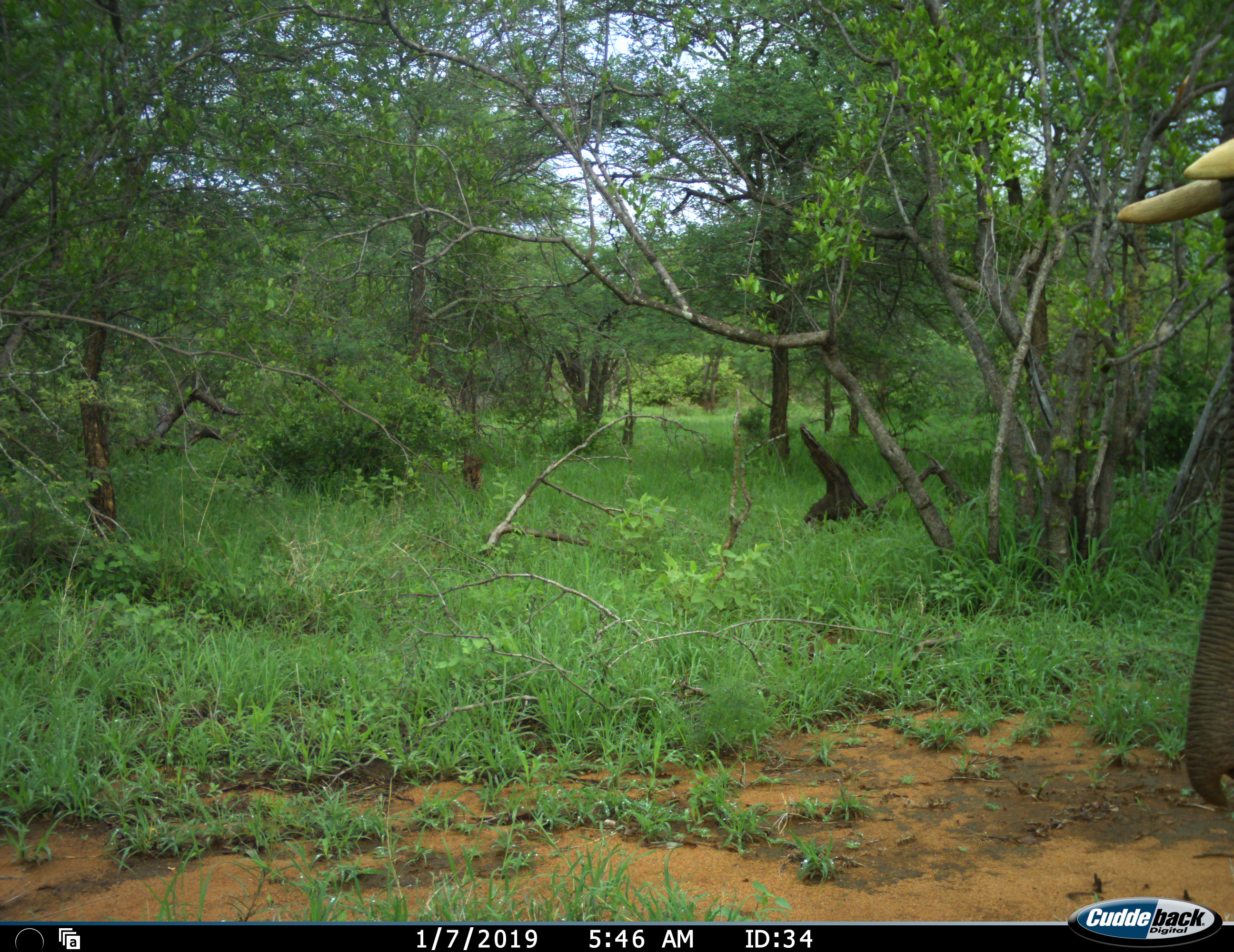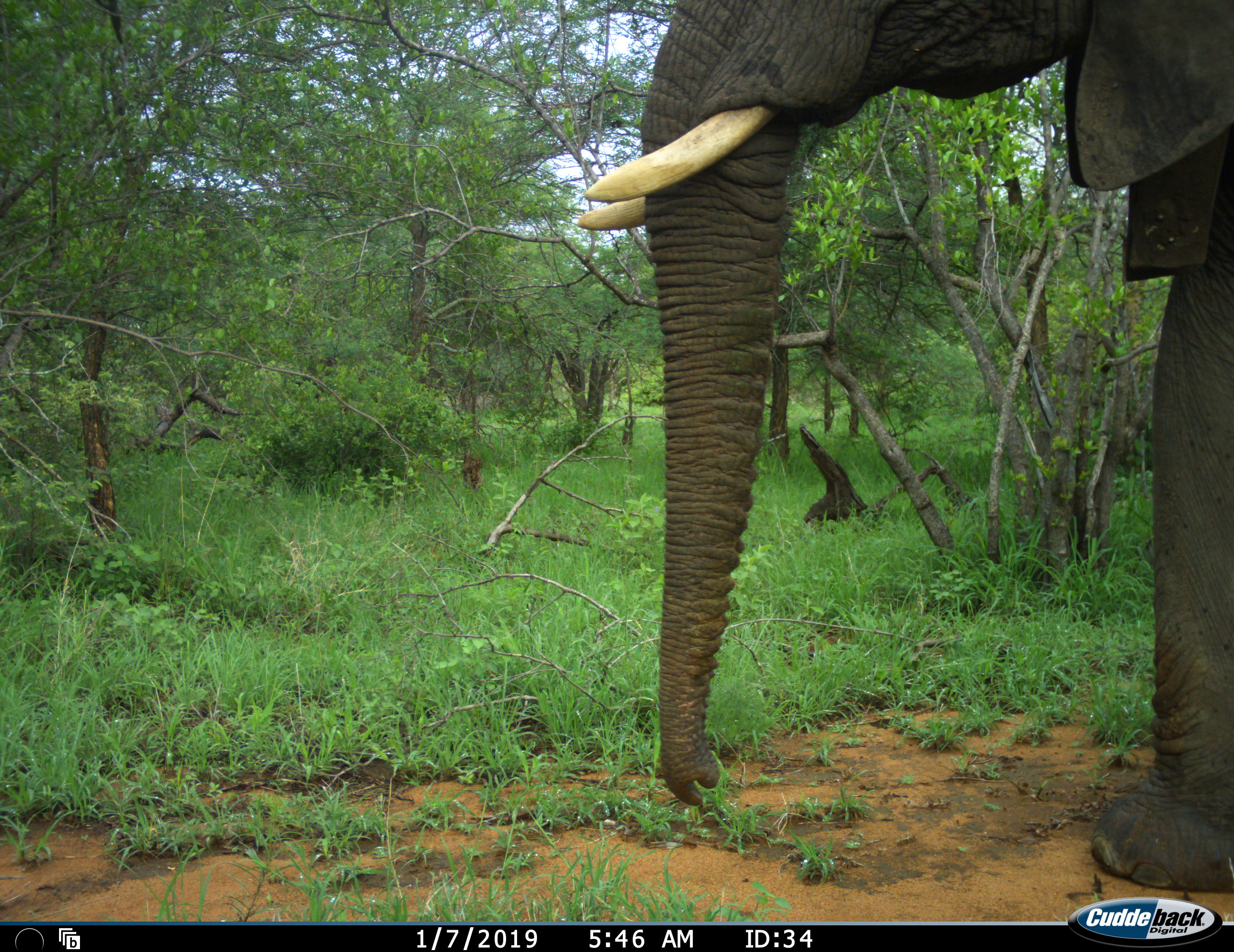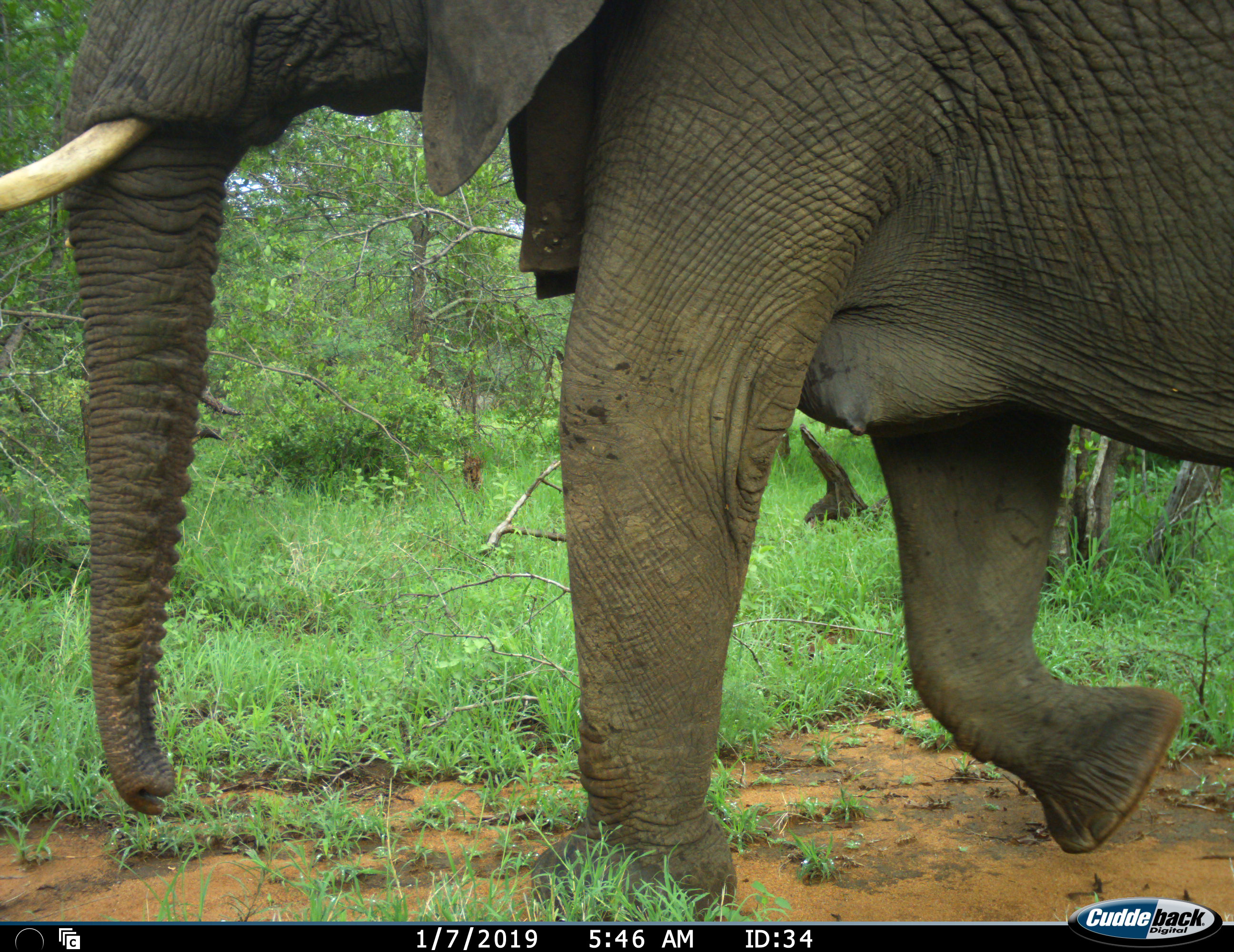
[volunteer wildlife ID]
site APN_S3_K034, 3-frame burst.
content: unidentified animal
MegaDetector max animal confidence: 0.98